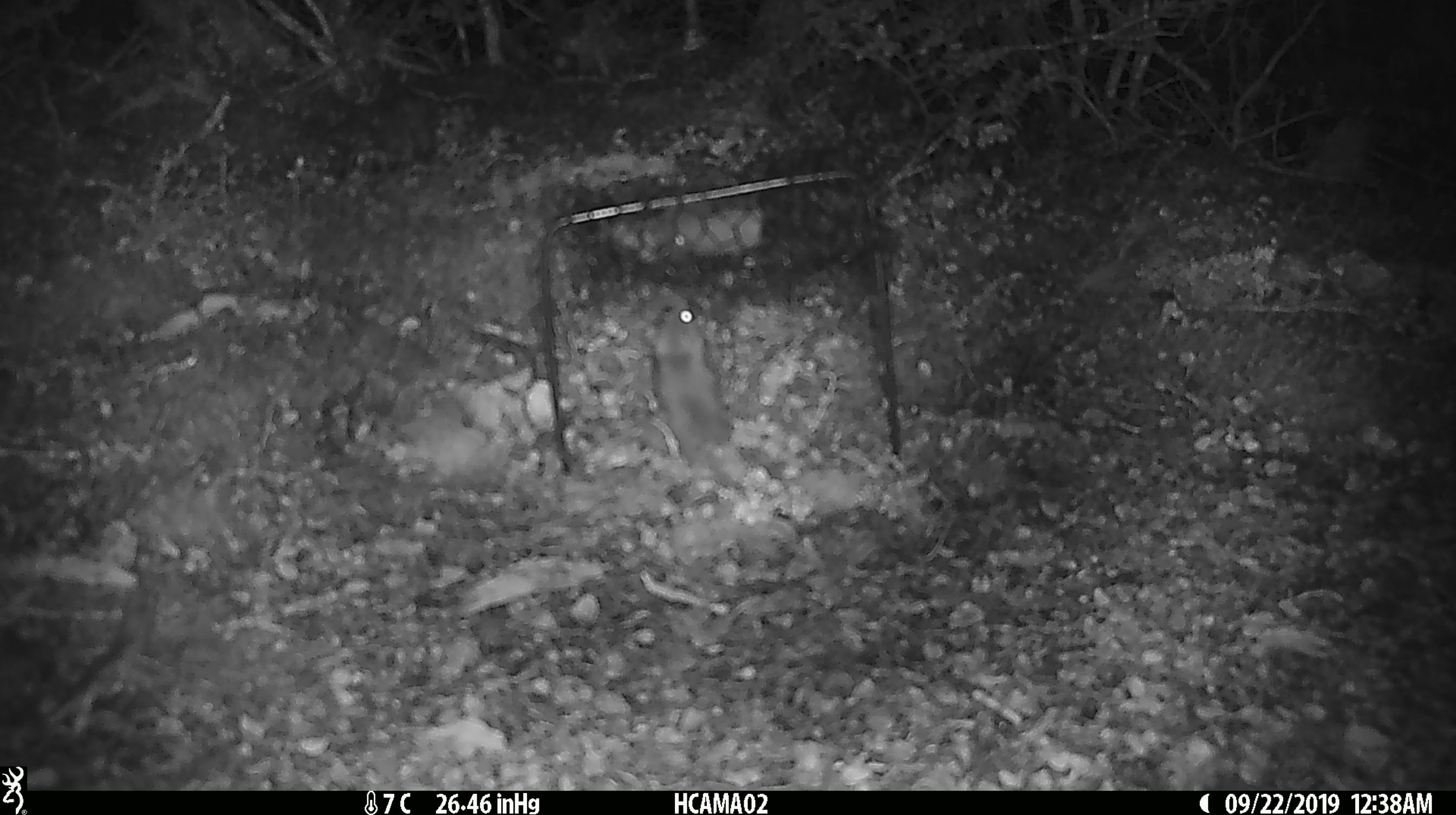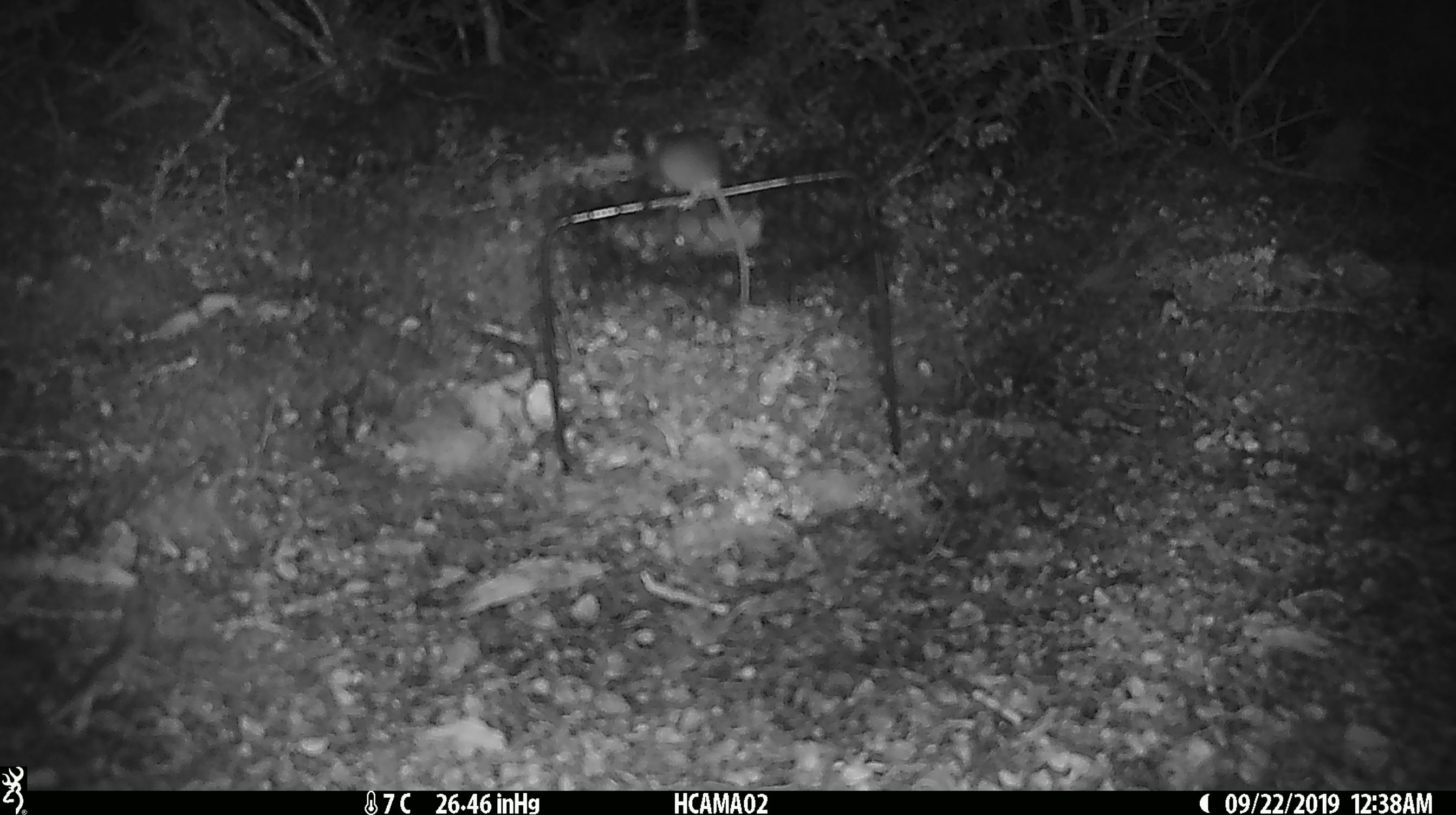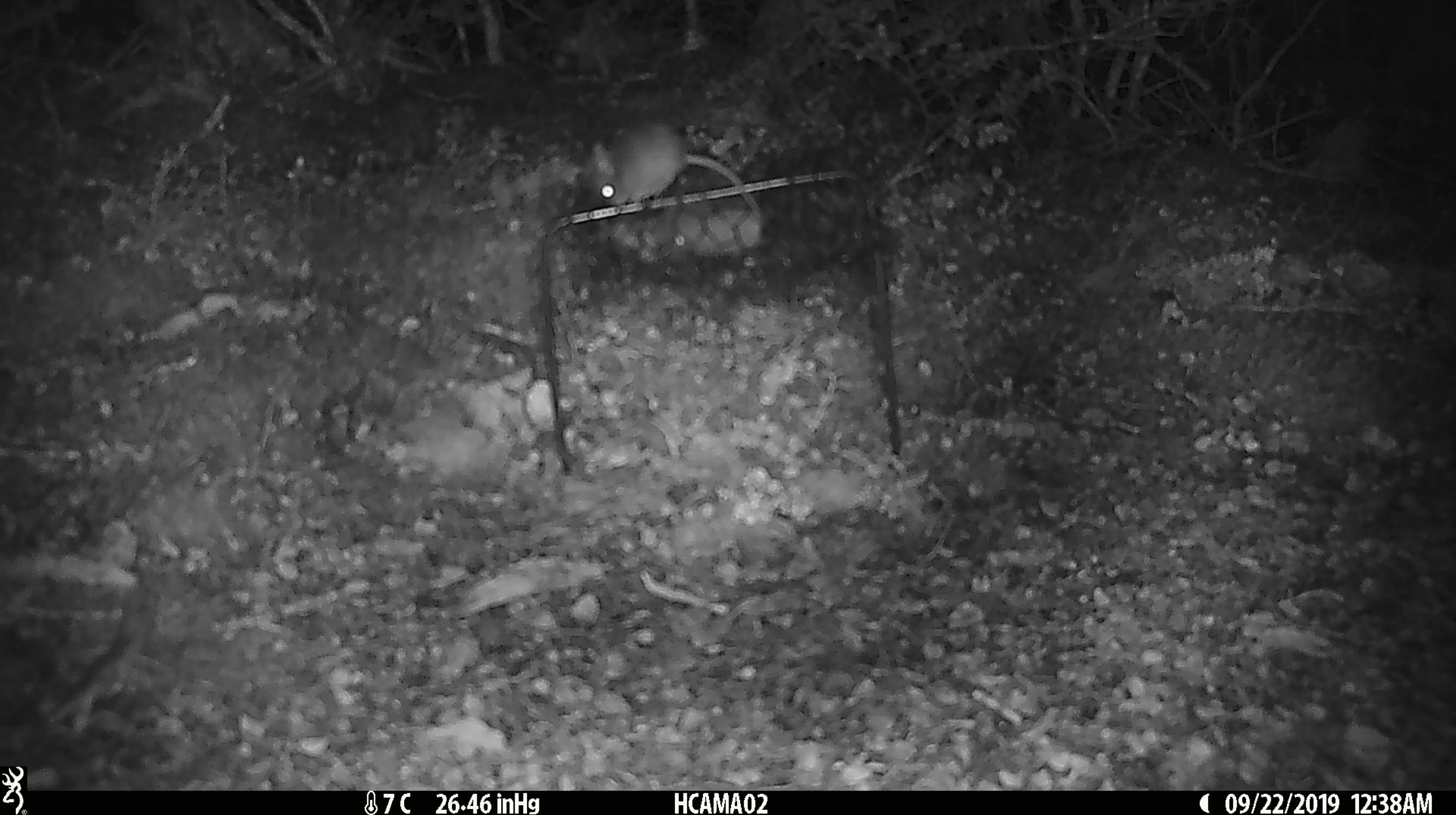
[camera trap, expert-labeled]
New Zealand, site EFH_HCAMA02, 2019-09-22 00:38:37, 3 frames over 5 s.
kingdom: Animalia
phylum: Chordata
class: Mammalia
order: Rodentia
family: Muridae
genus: Mus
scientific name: Mus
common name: mouse